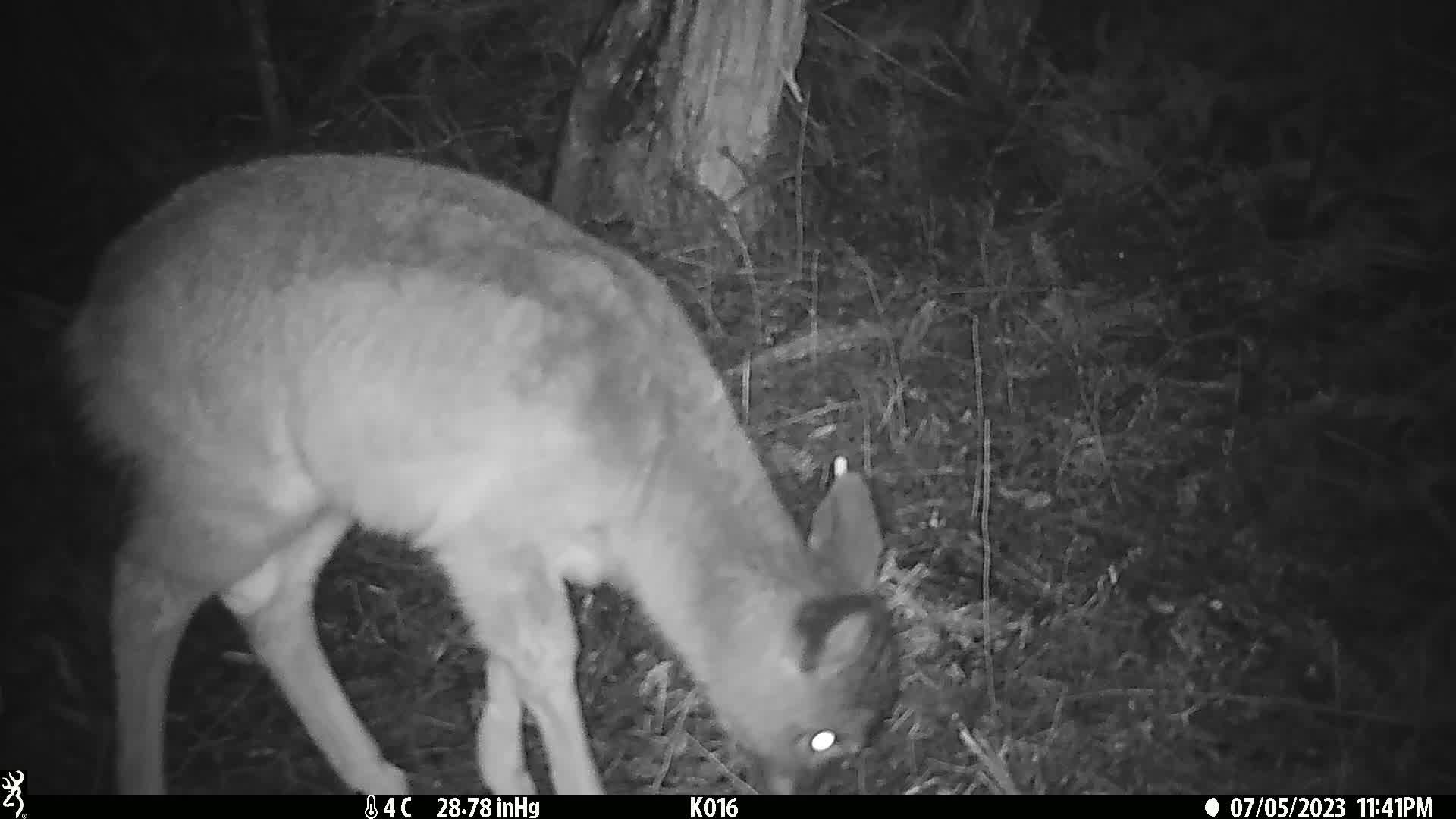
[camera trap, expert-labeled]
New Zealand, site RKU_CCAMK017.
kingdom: Animalia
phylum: Chordata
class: Mammalia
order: Artiodactyla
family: Cervidae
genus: Odocoileus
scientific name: Odocoileus virginianus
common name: white-tailed deer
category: white tailed deer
White tailed deer (white-tailed deer) (Odocoileus virginianus).